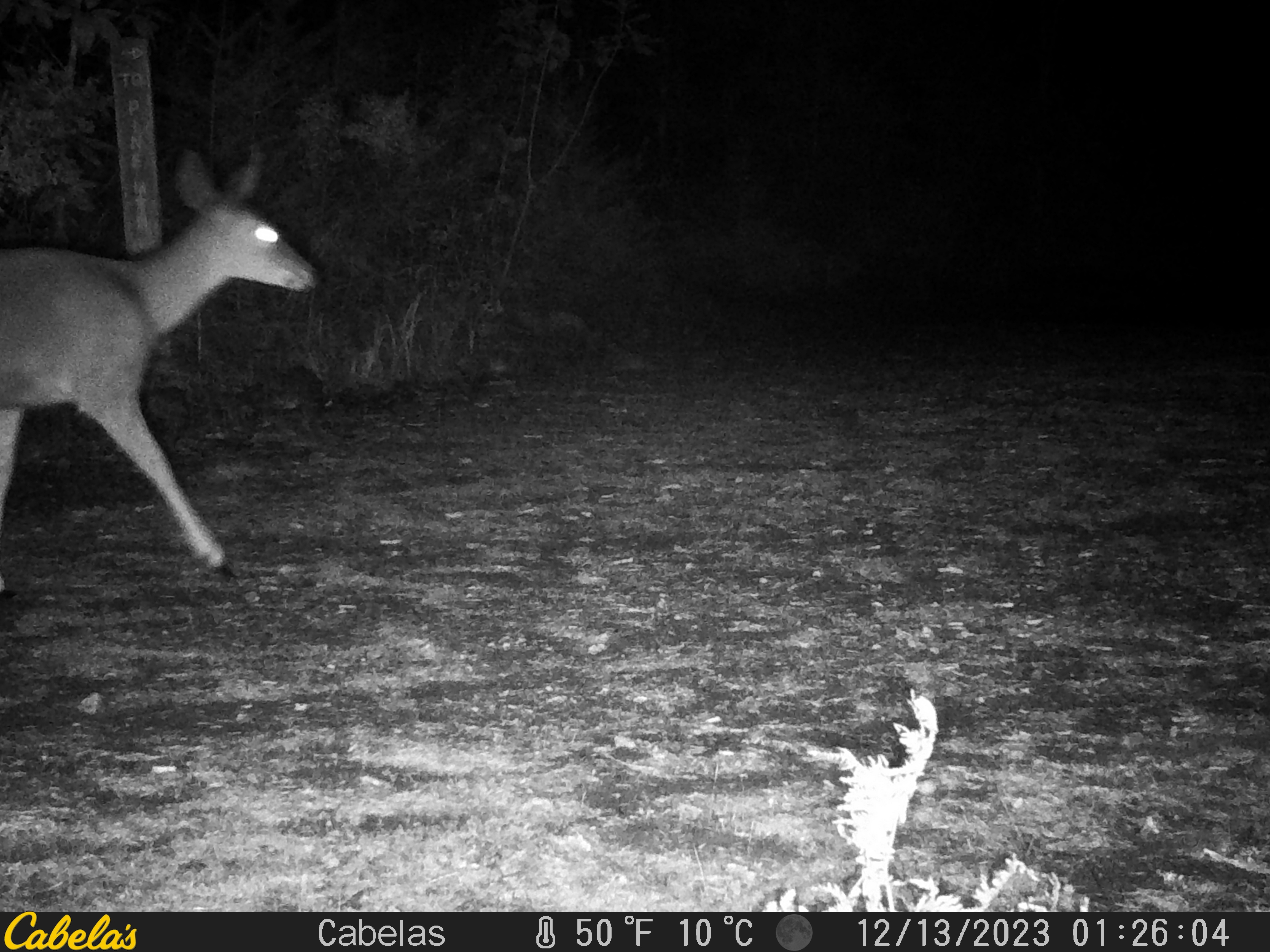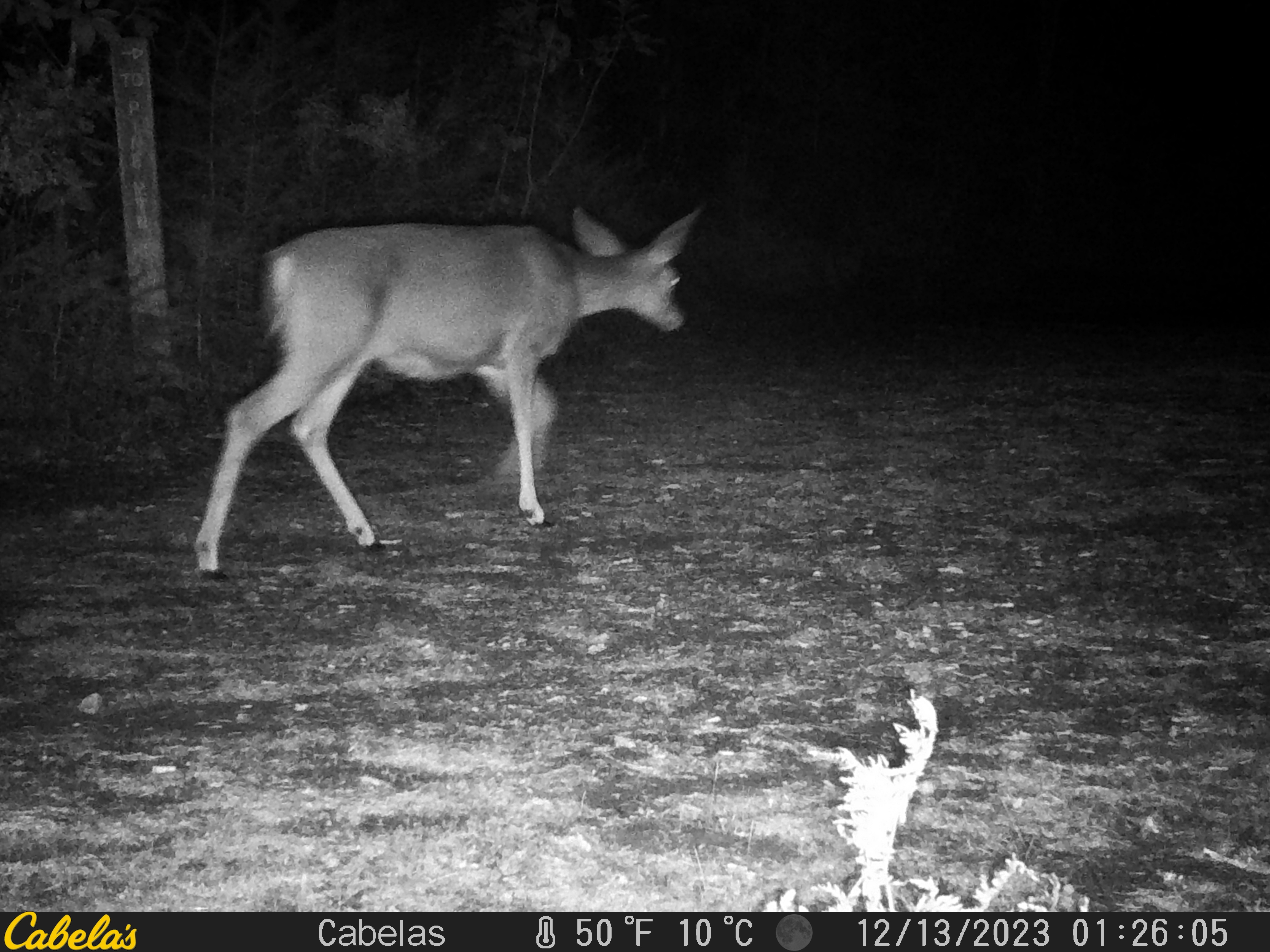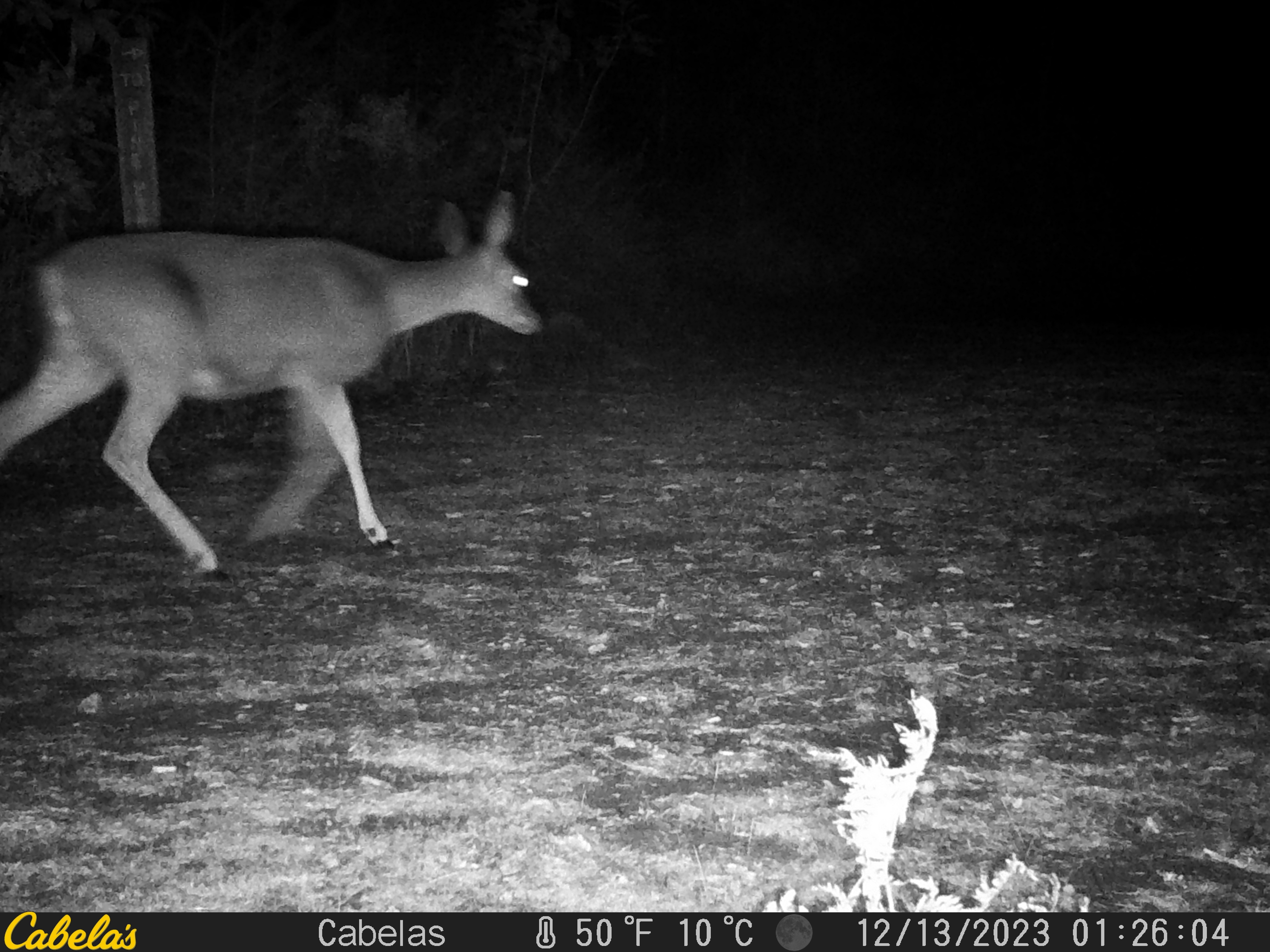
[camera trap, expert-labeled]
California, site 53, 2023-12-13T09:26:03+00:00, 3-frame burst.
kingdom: Animalia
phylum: Chordata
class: Mammalia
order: Artiodactyla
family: Cervidae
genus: Odocoileus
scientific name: Odocoileus hemionus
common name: mule deer